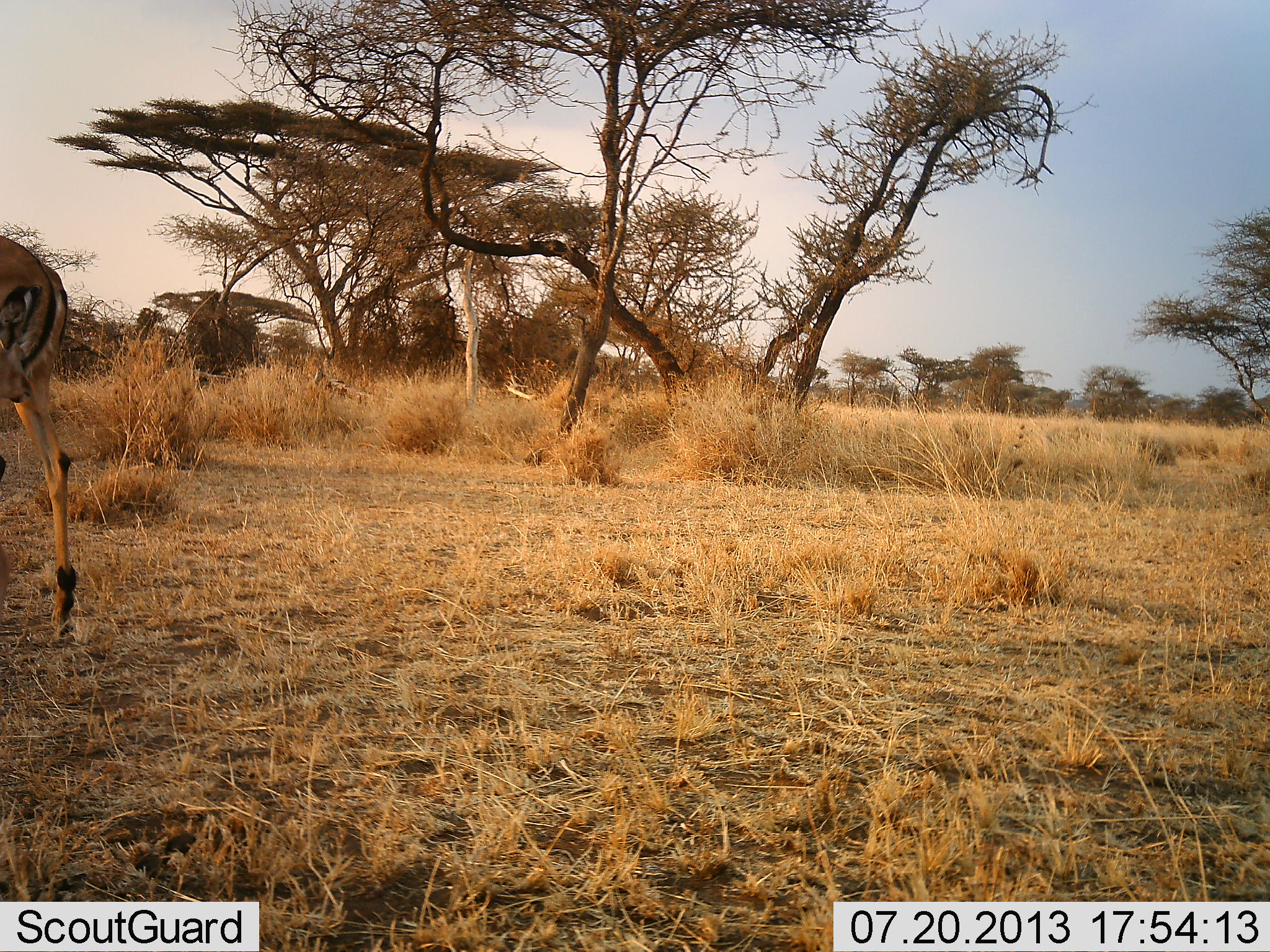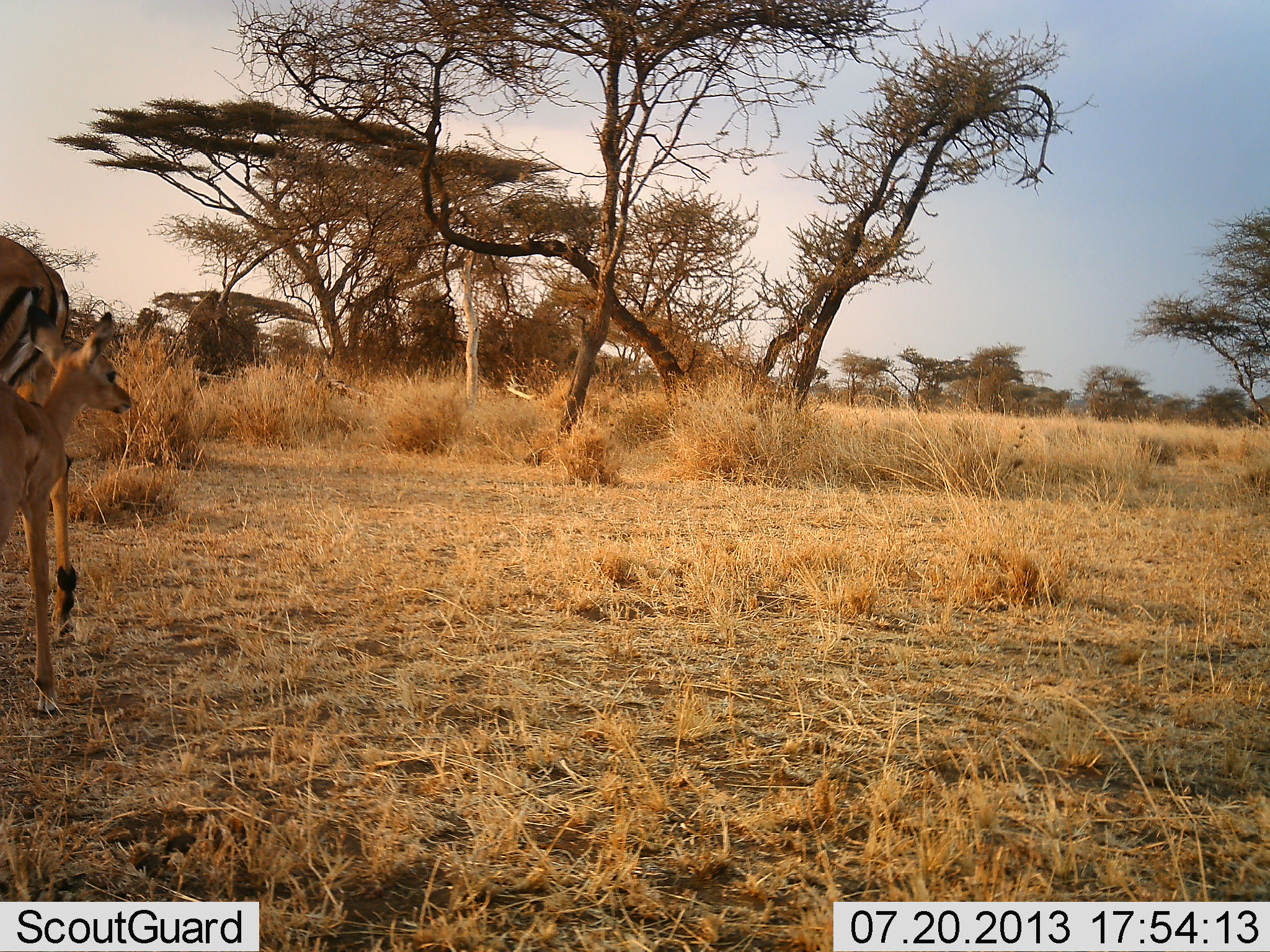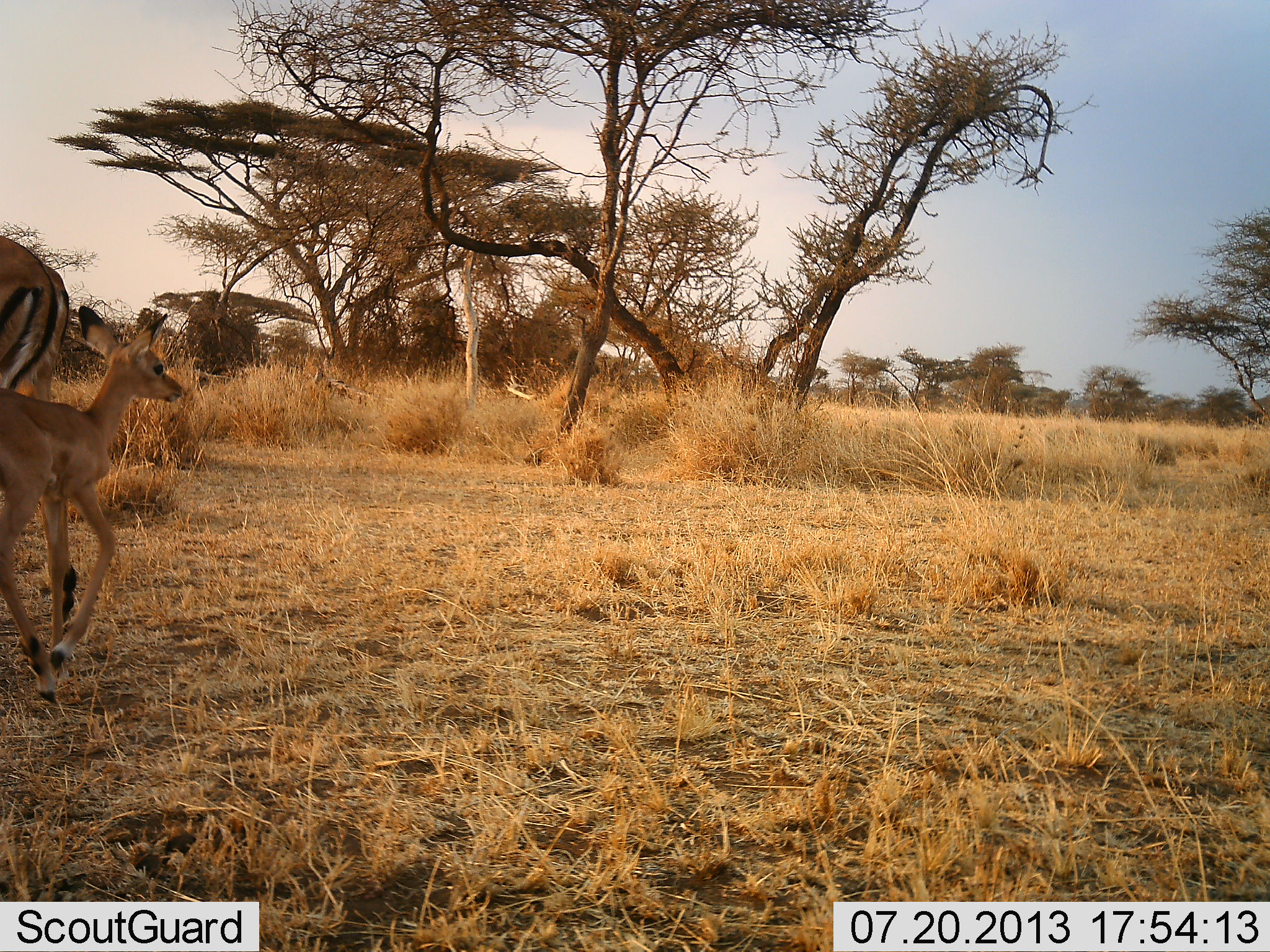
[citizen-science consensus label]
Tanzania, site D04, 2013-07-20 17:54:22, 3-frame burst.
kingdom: Animalia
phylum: Chordata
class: Mammalia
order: Artiodactyla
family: Bovidae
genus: Aepyceros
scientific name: Aepyceros melampus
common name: impala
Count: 2.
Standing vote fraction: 90%.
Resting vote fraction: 0%.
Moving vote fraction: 60%.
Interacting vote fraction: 0%.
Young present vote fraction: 100%.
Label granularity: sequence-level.